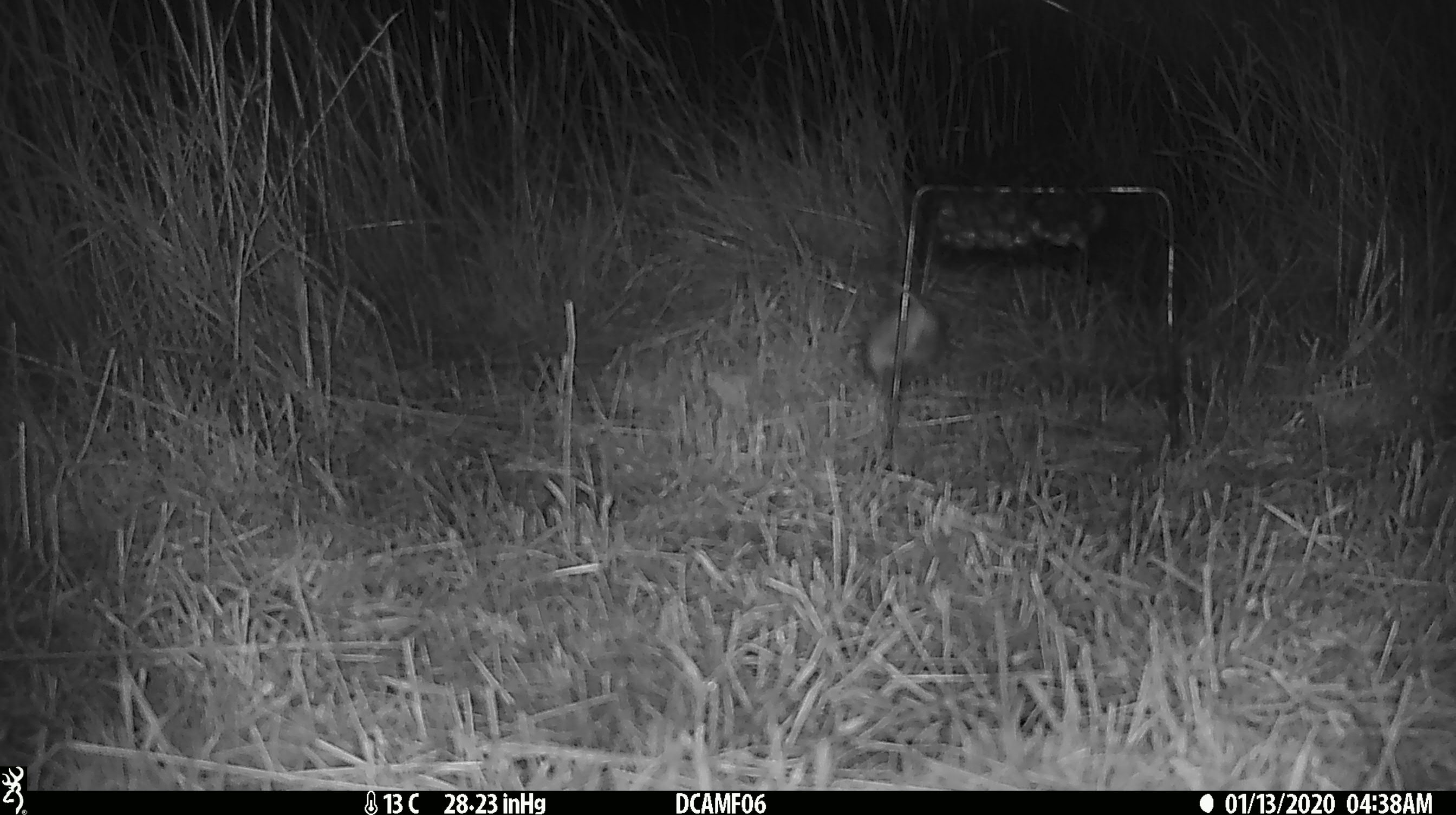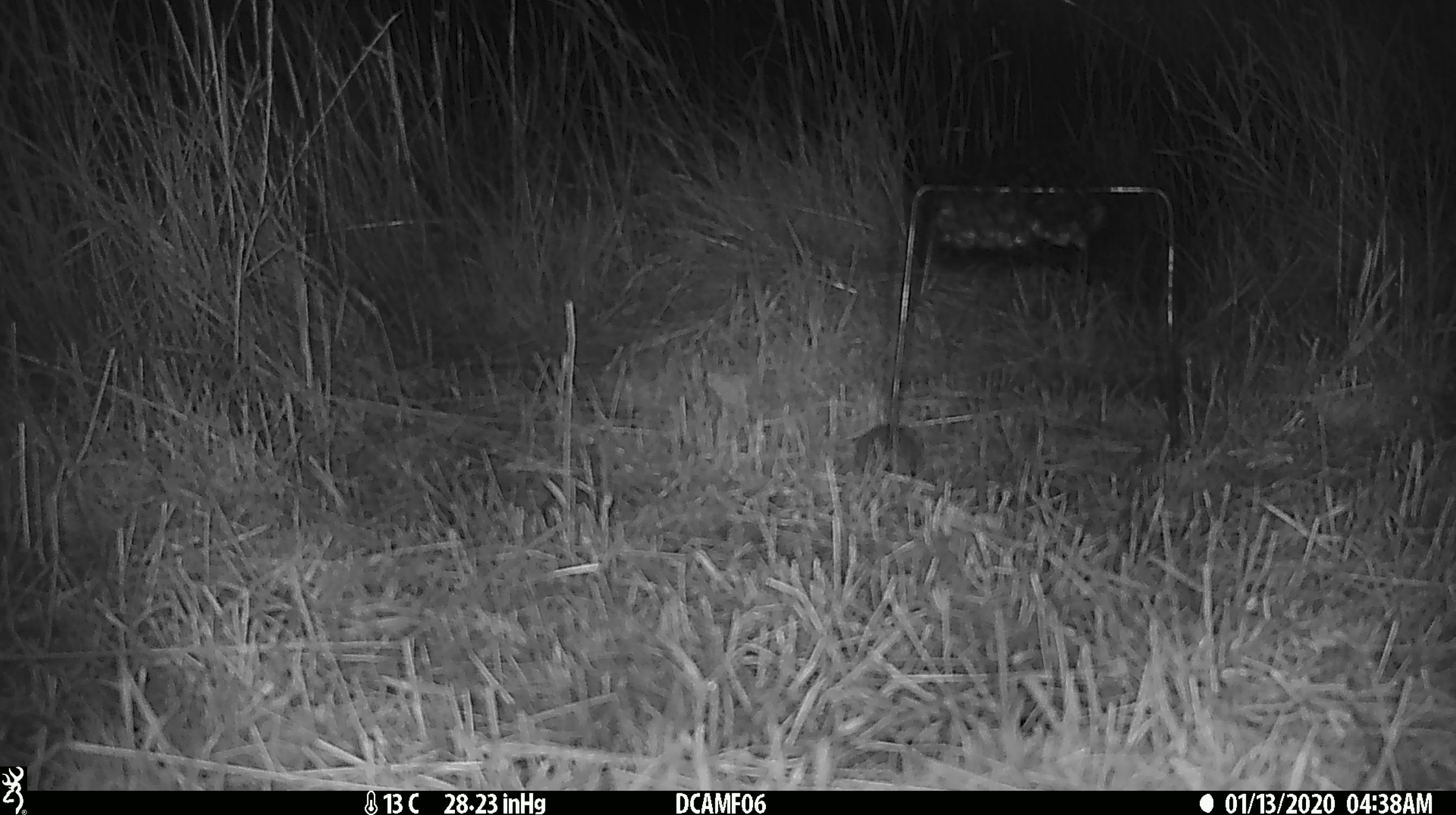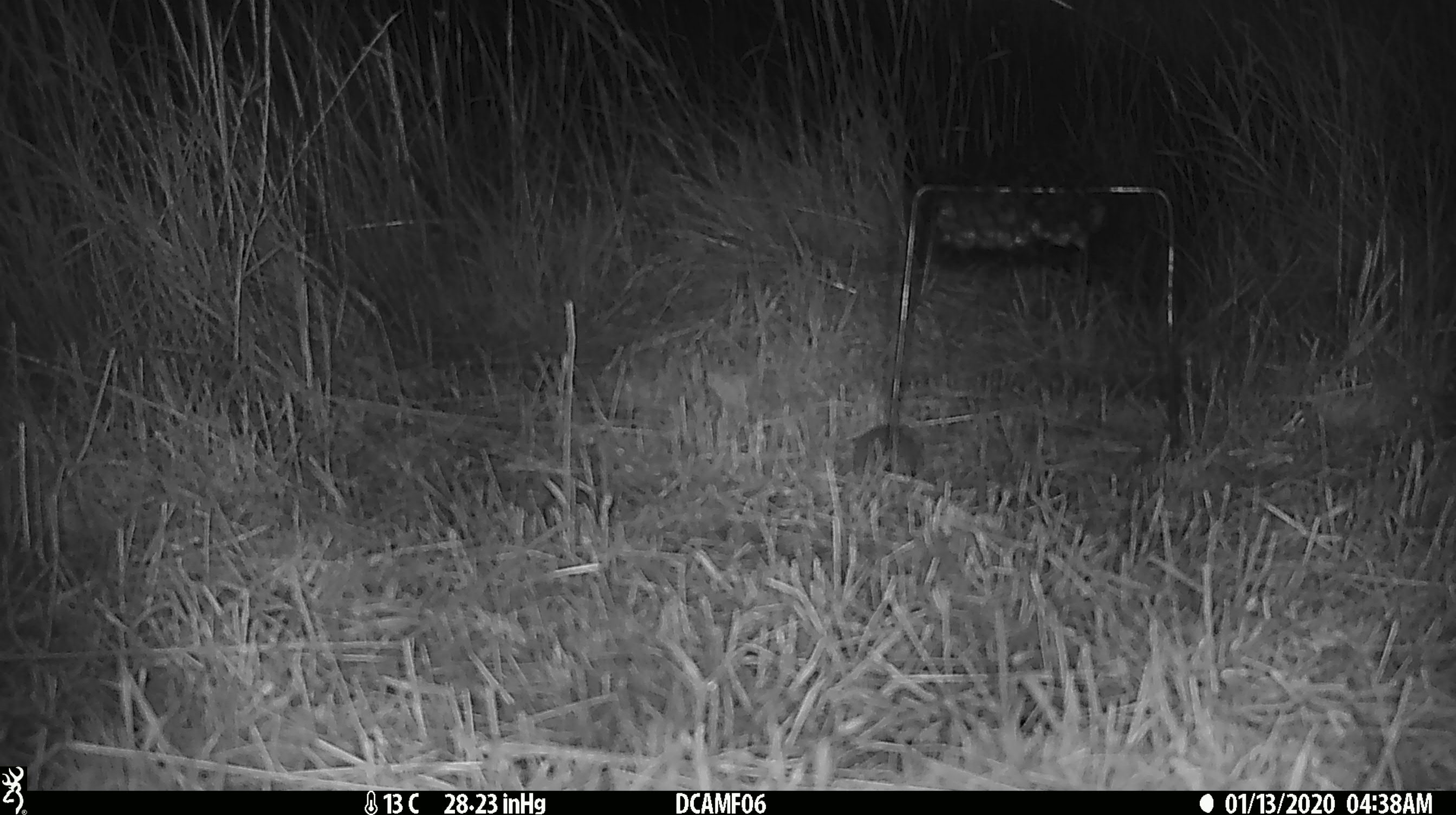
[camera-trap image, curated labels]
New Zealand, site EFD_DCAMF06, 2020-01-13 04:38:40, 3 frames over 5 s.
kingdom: Animalia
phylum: Chordata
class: Mammalia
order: Rodentia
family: Muridae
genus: Mus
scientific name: Mus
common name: mouse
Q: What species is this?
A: Mouse (Mus).